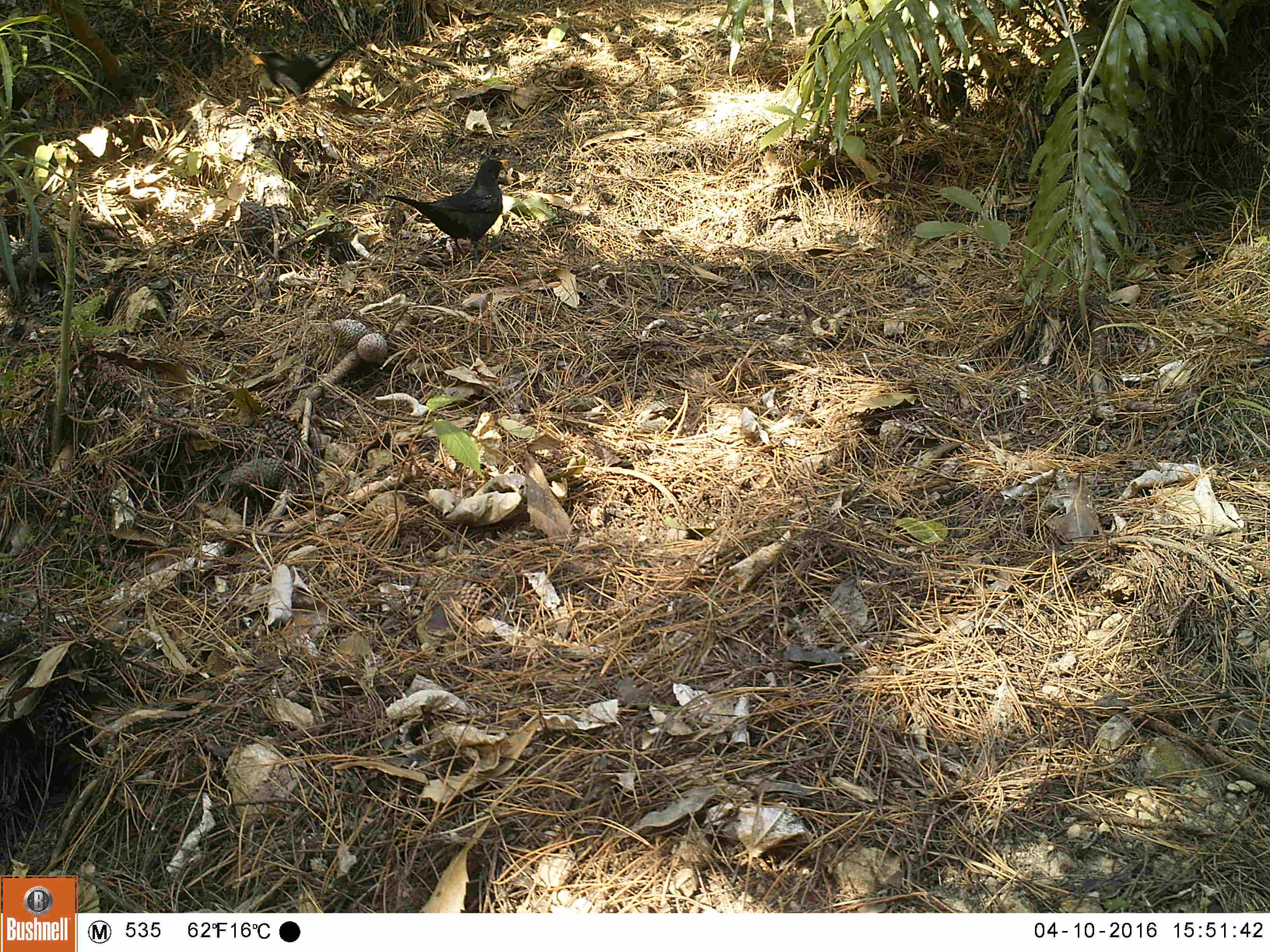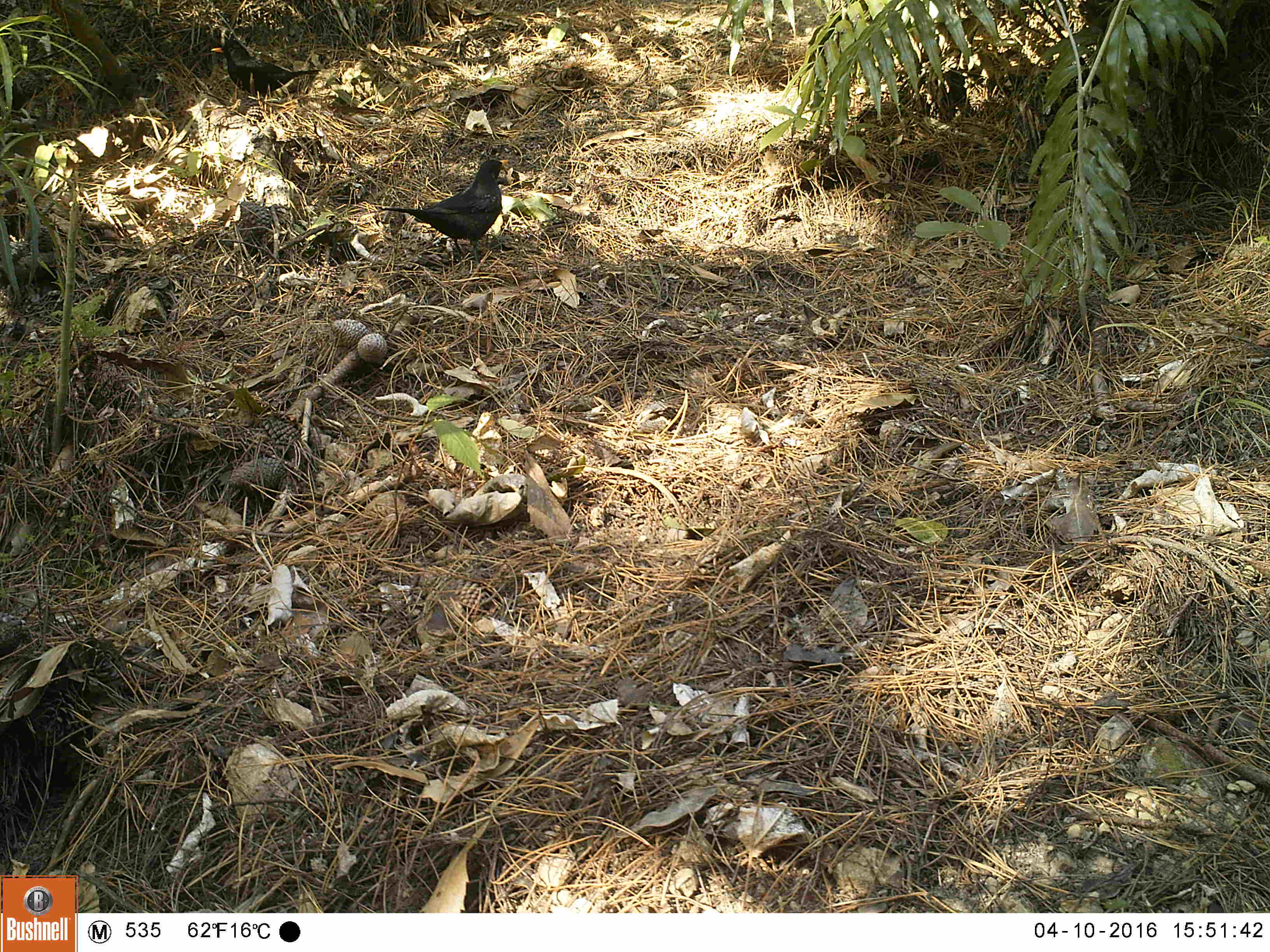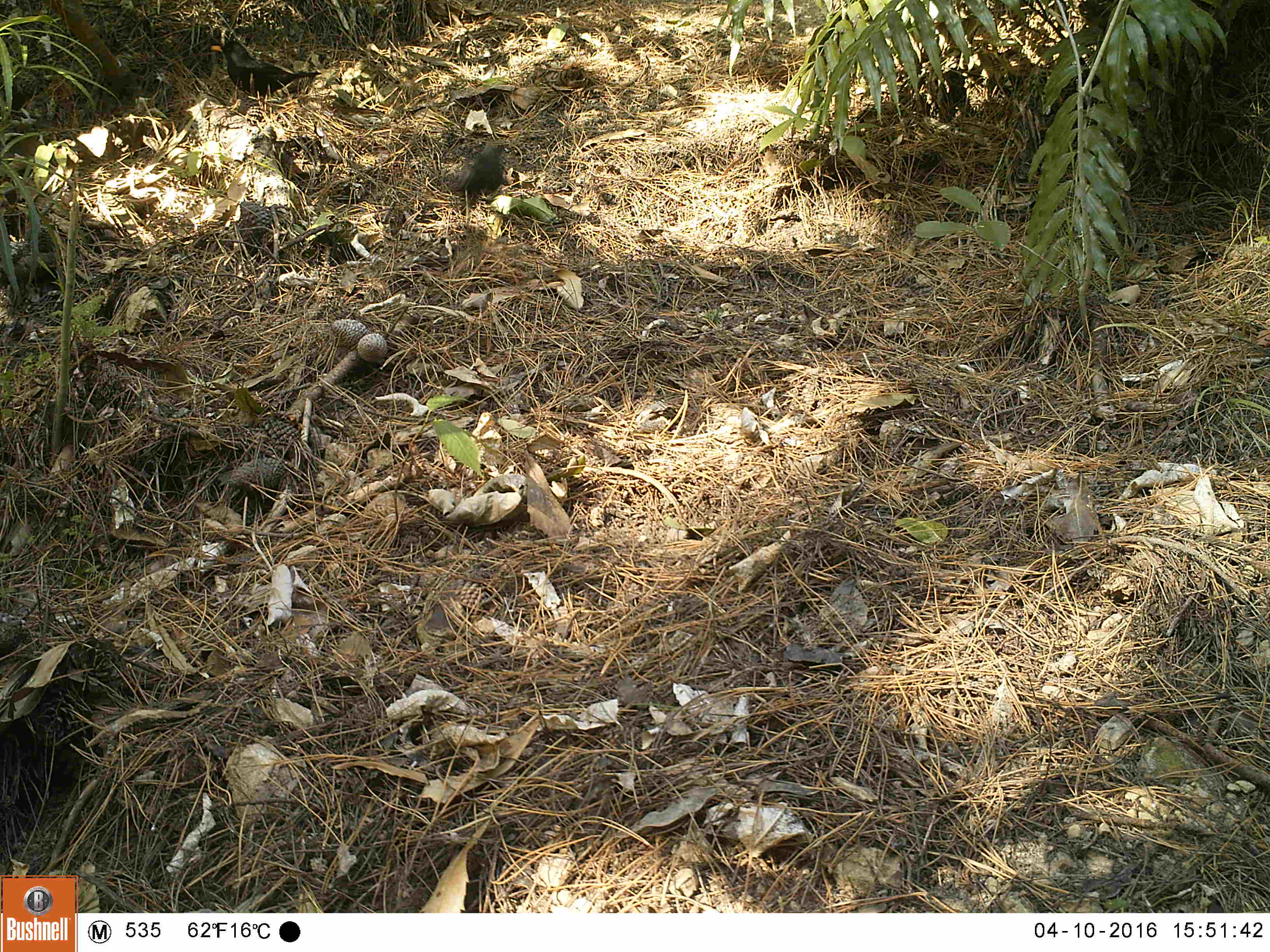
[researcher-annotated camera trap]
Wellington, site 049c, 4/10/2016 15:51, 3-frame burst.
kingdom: Animalia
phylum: Chordata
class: Aves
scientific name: Aves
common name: bird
Bird (Aves).